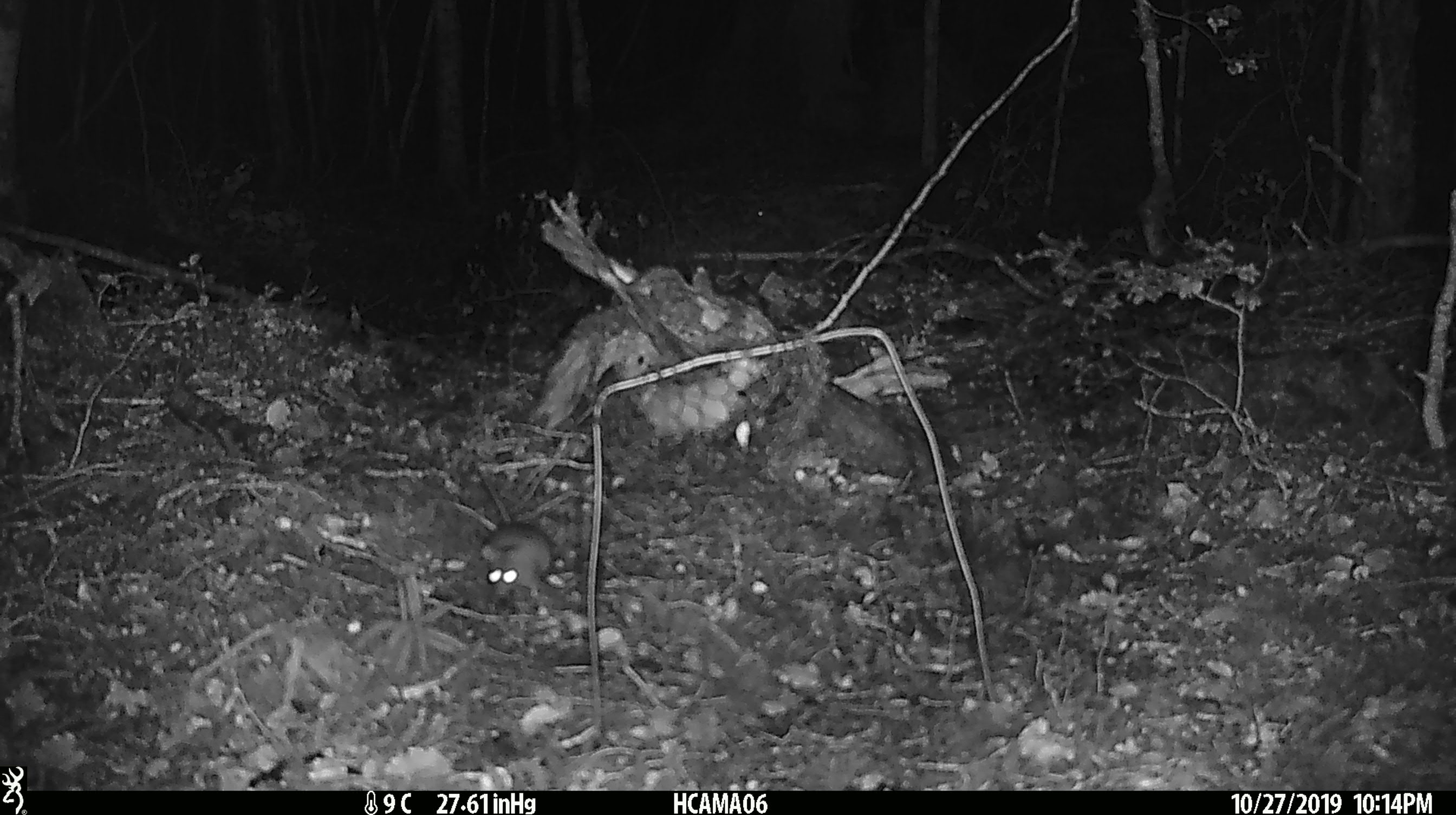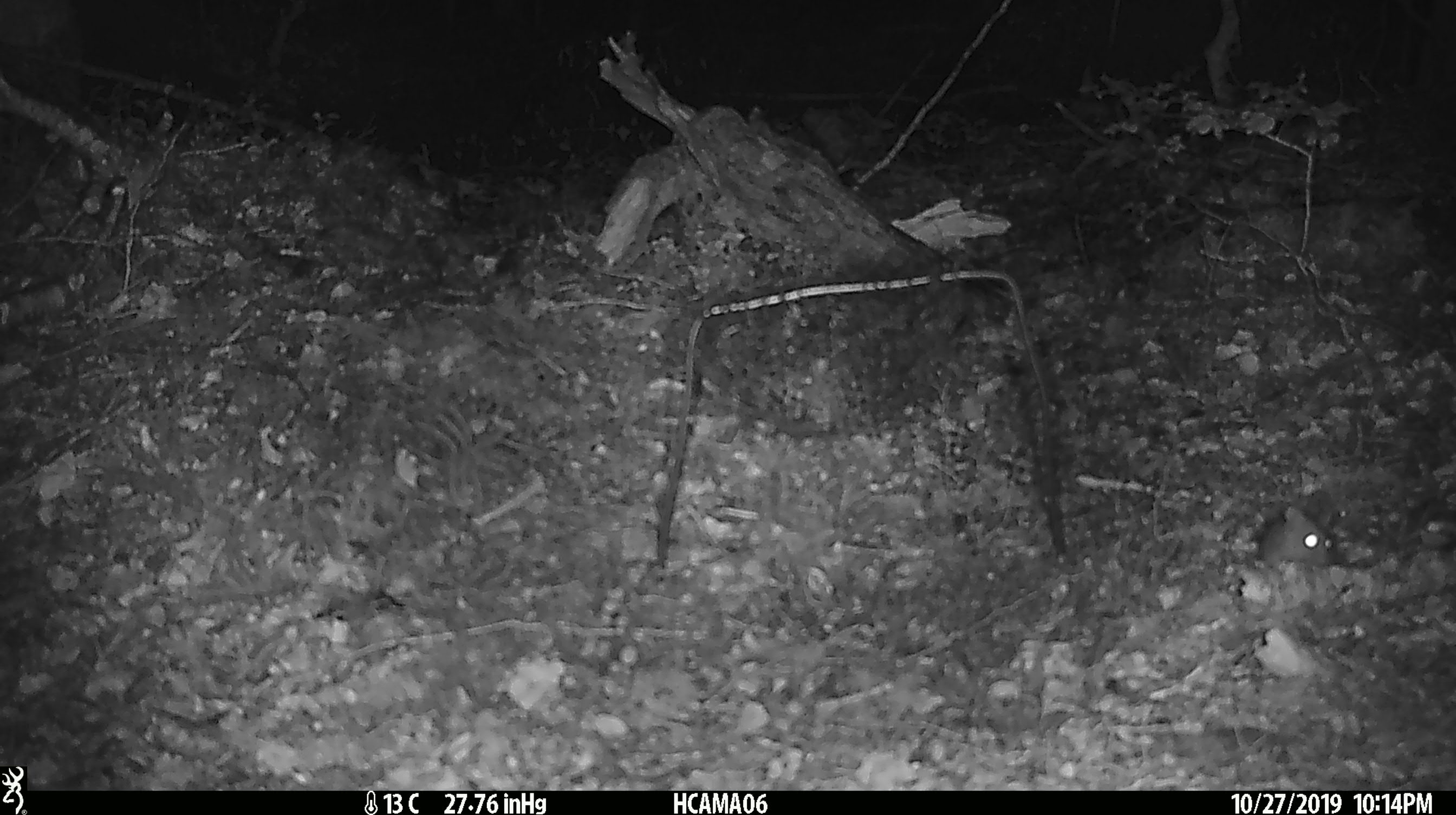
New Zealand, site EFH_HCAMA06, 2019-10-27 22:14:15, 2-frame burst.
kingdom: Animalia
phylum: Chordata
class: Mammalia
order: Rodentia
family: Muridae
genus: Mus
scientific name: Mus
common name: mouse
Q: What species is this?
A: Mouse (Mus).